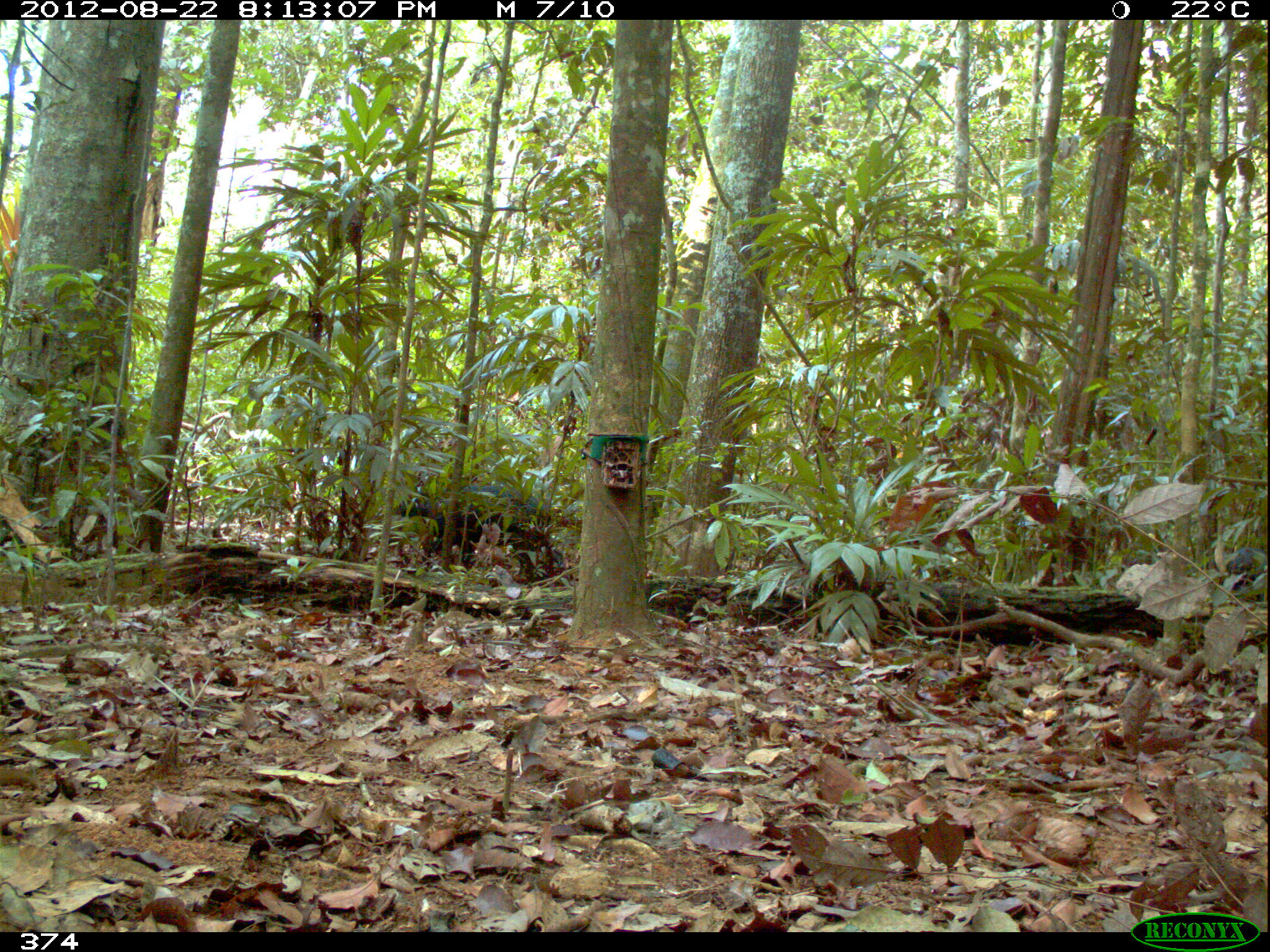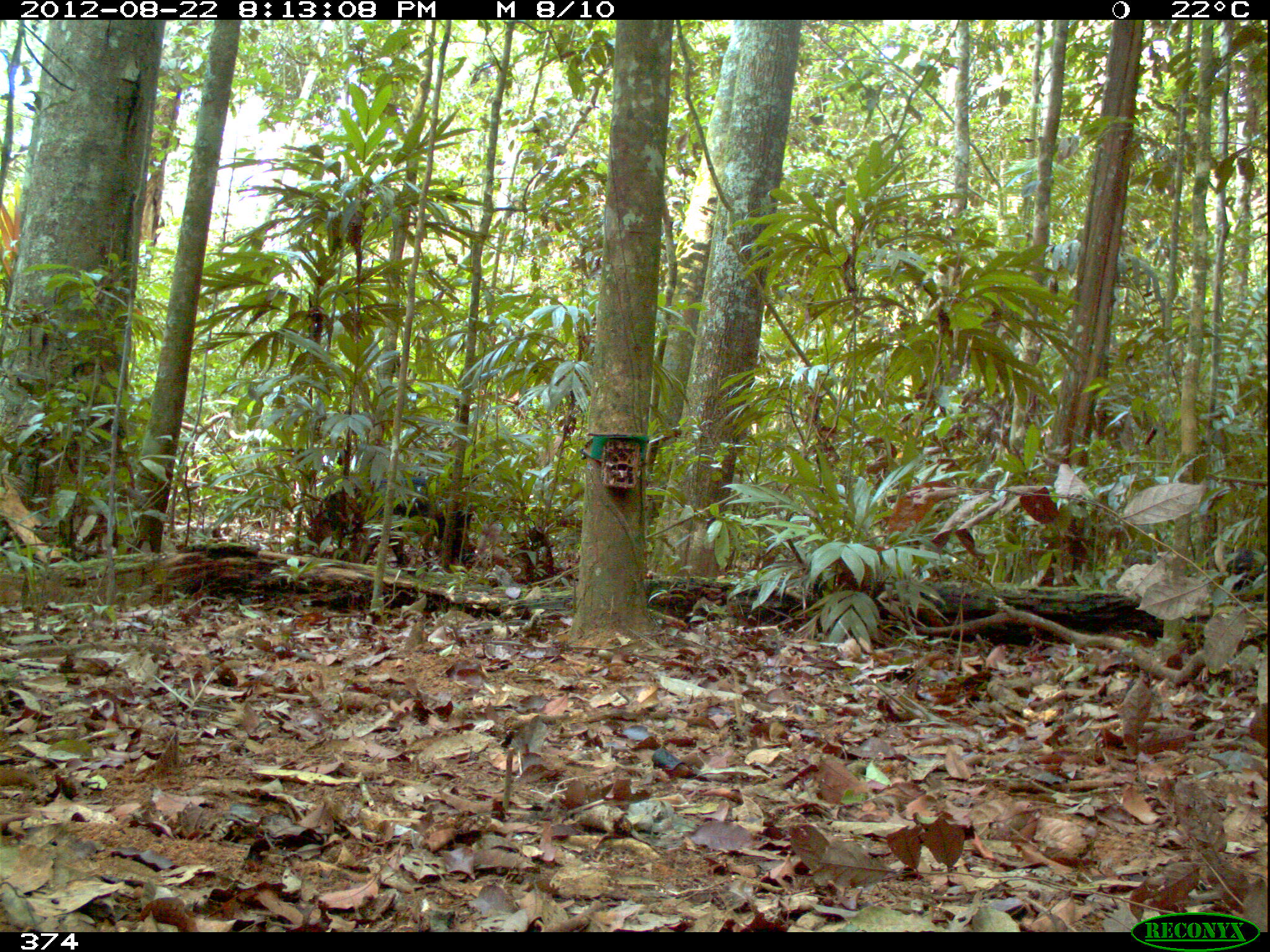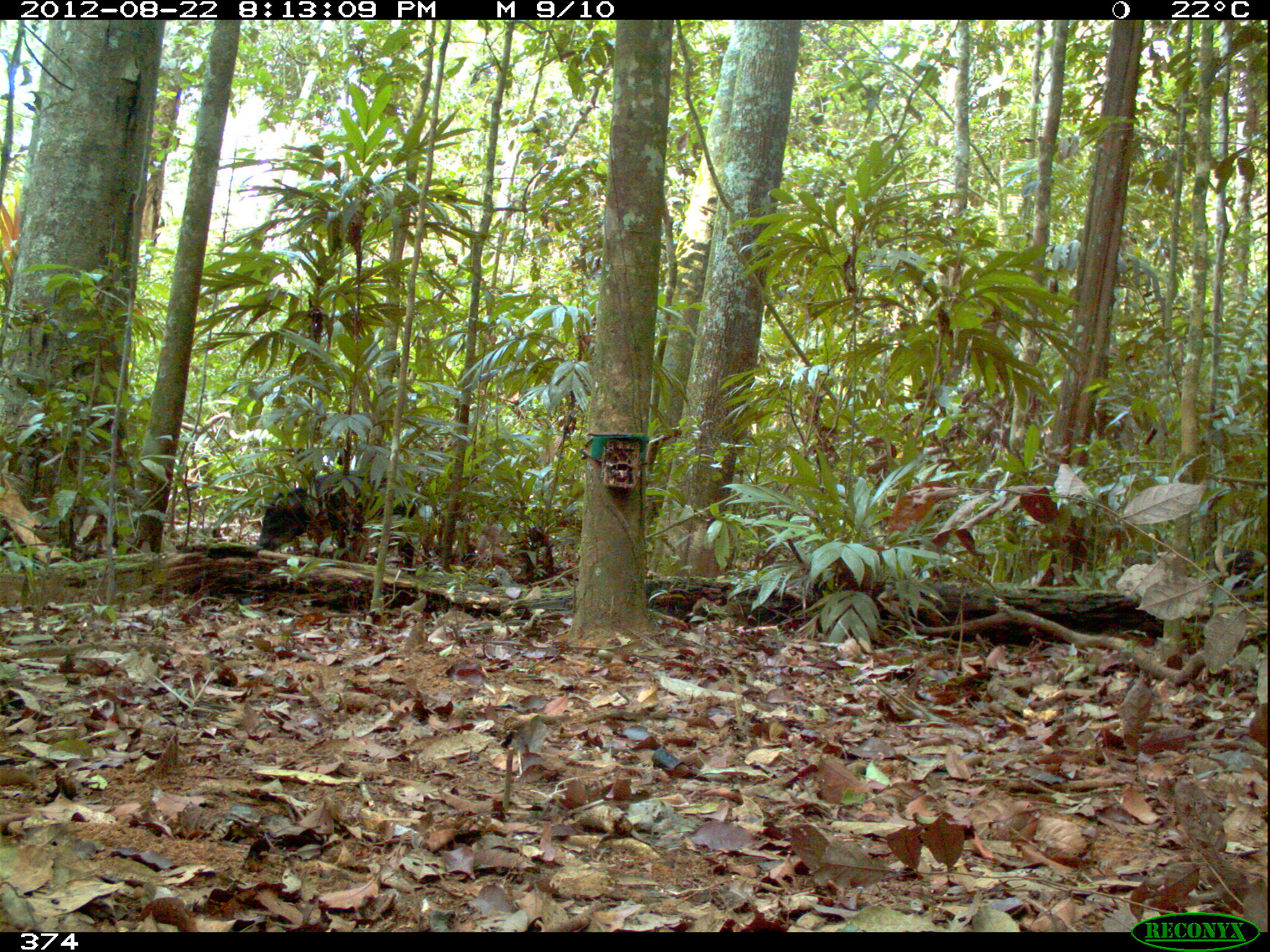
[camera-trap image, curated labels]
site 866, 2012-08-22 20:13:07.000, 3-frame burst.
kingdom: Animalia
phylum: Chordata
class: Mammalia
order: Artiodactyla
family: Tayassuidae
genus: Tayassu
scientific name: Tayassu pecari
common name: white-lipped peccary